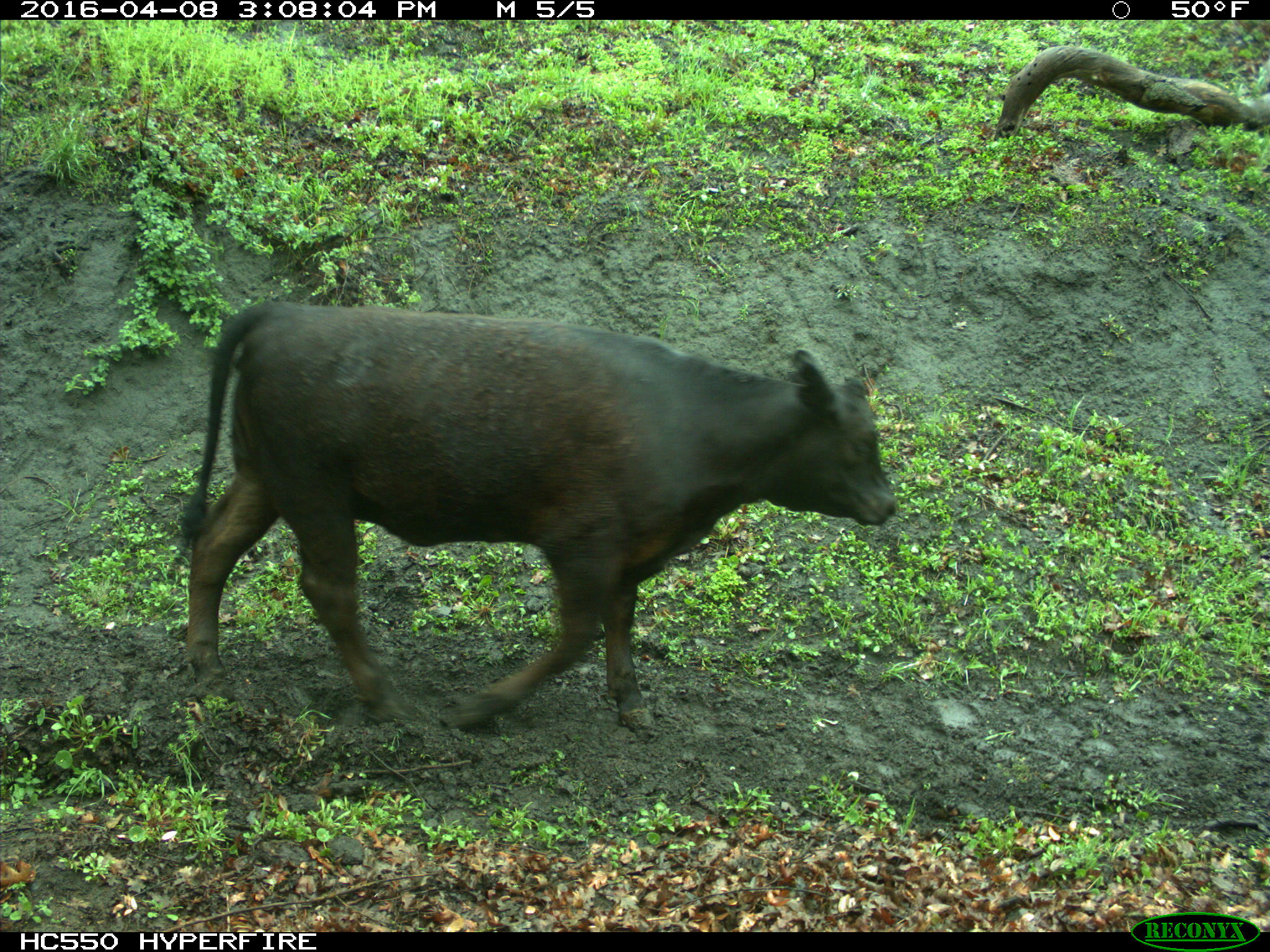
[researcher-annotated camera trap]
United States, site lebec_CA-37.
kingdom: Animalia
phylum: Chordata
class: Mammalia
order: Artiodactyla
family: Bovidae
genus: Bos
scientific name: Bos taurus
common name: domestic cow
Bos taurus (domestic cow).